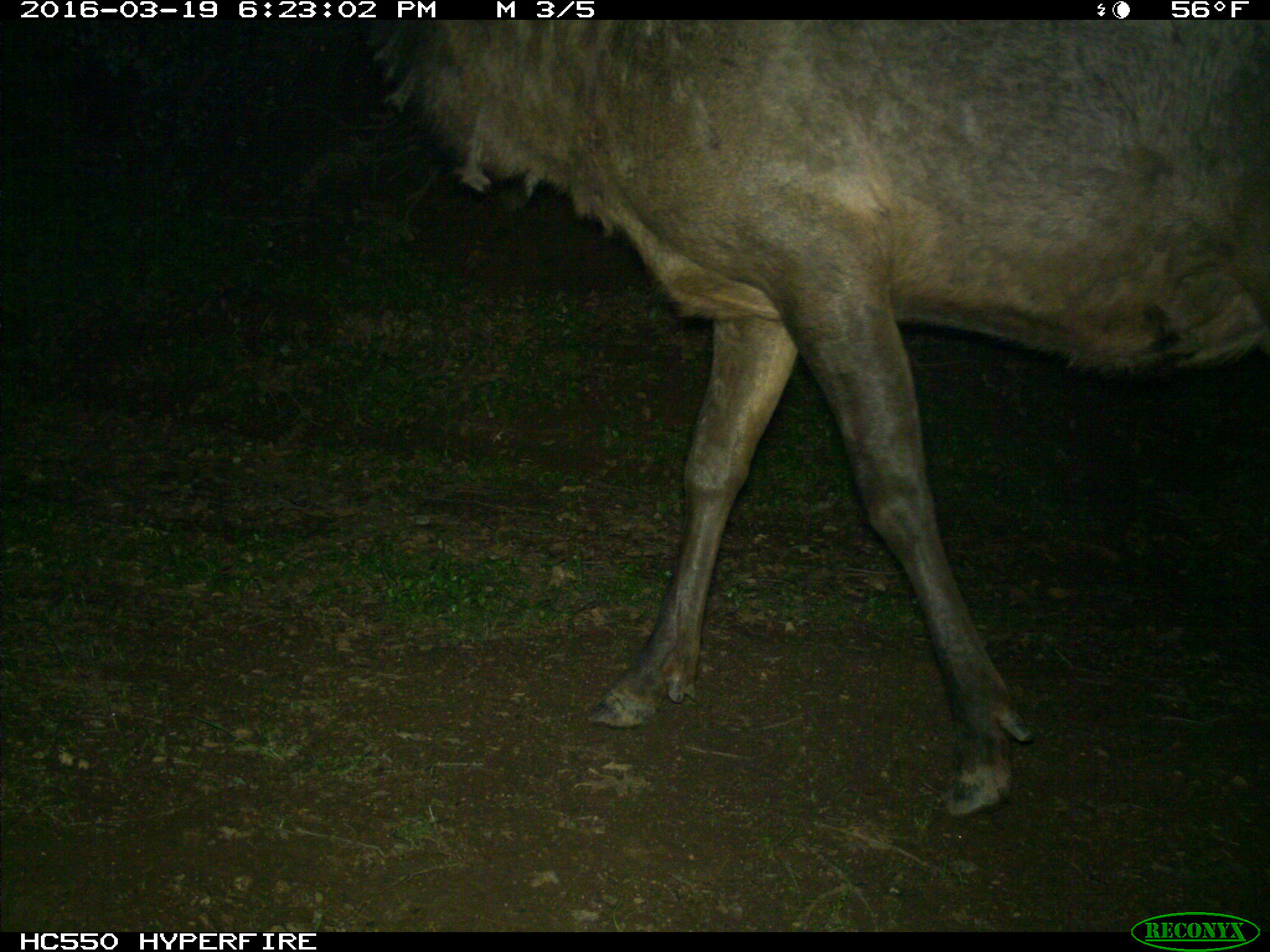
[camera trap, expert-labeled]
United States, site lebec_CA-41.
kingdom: Animalia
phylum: Chordata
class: Mammalia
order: Artiodactyla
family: Cervidae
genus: Cervus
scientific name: Cervus canadensis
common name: elk